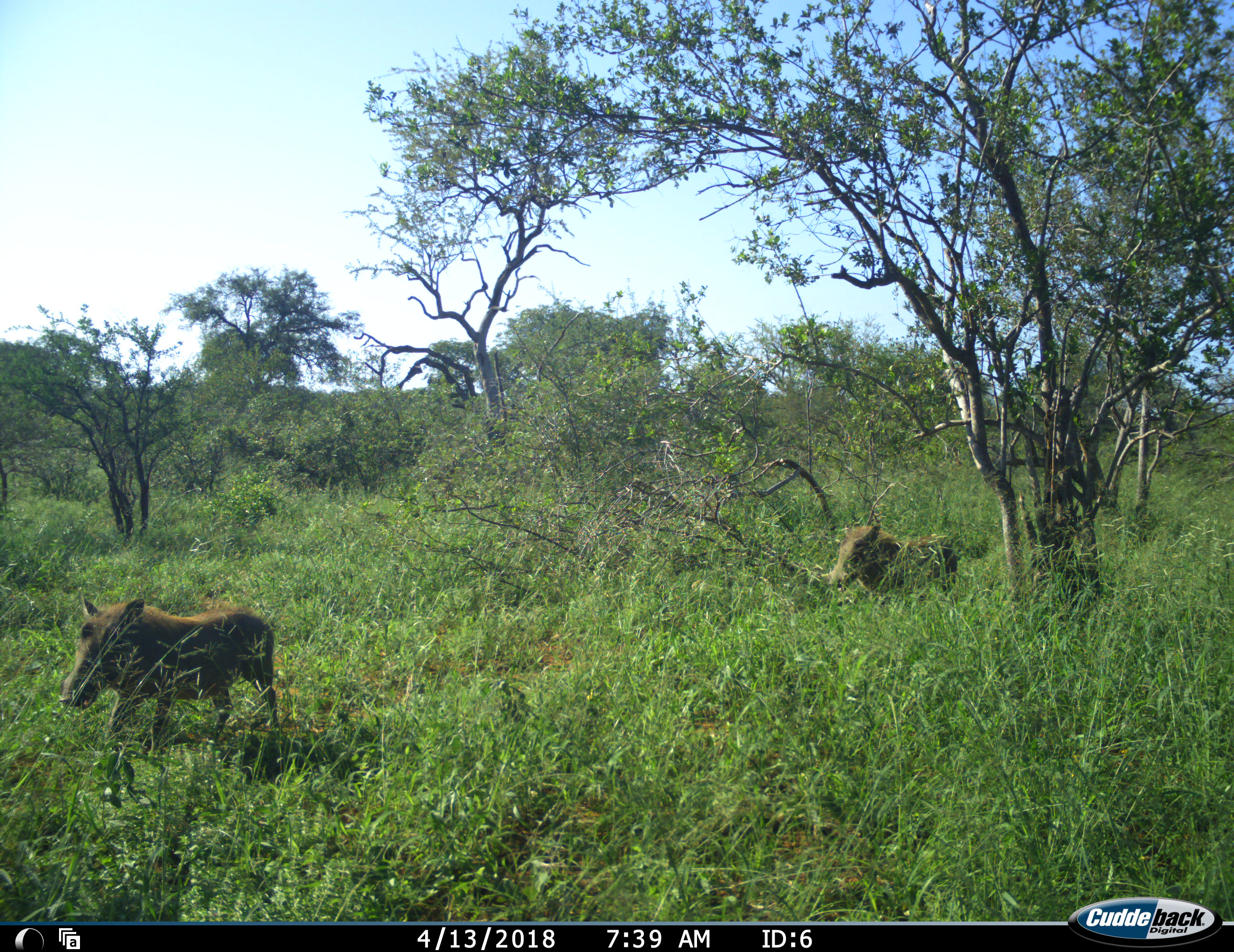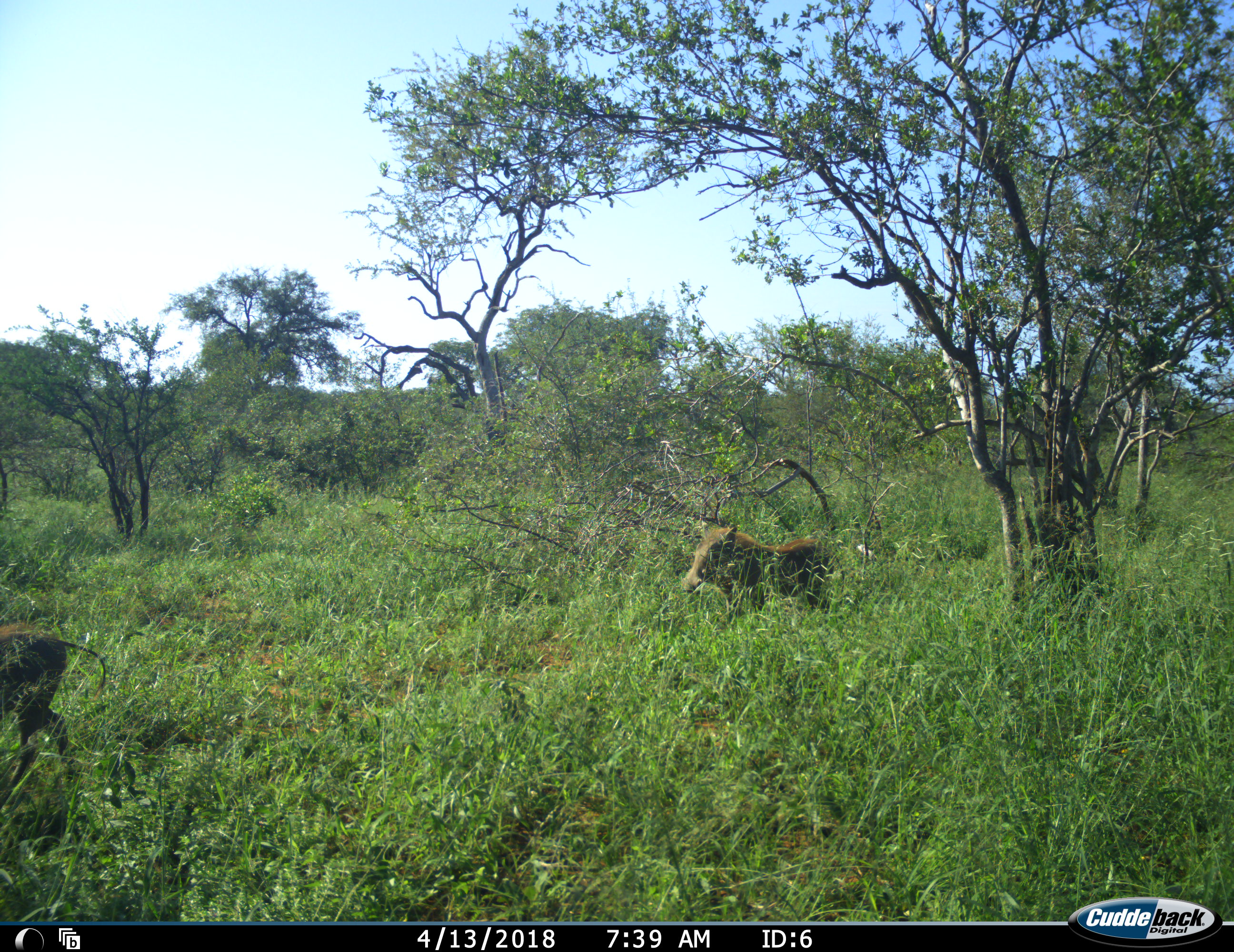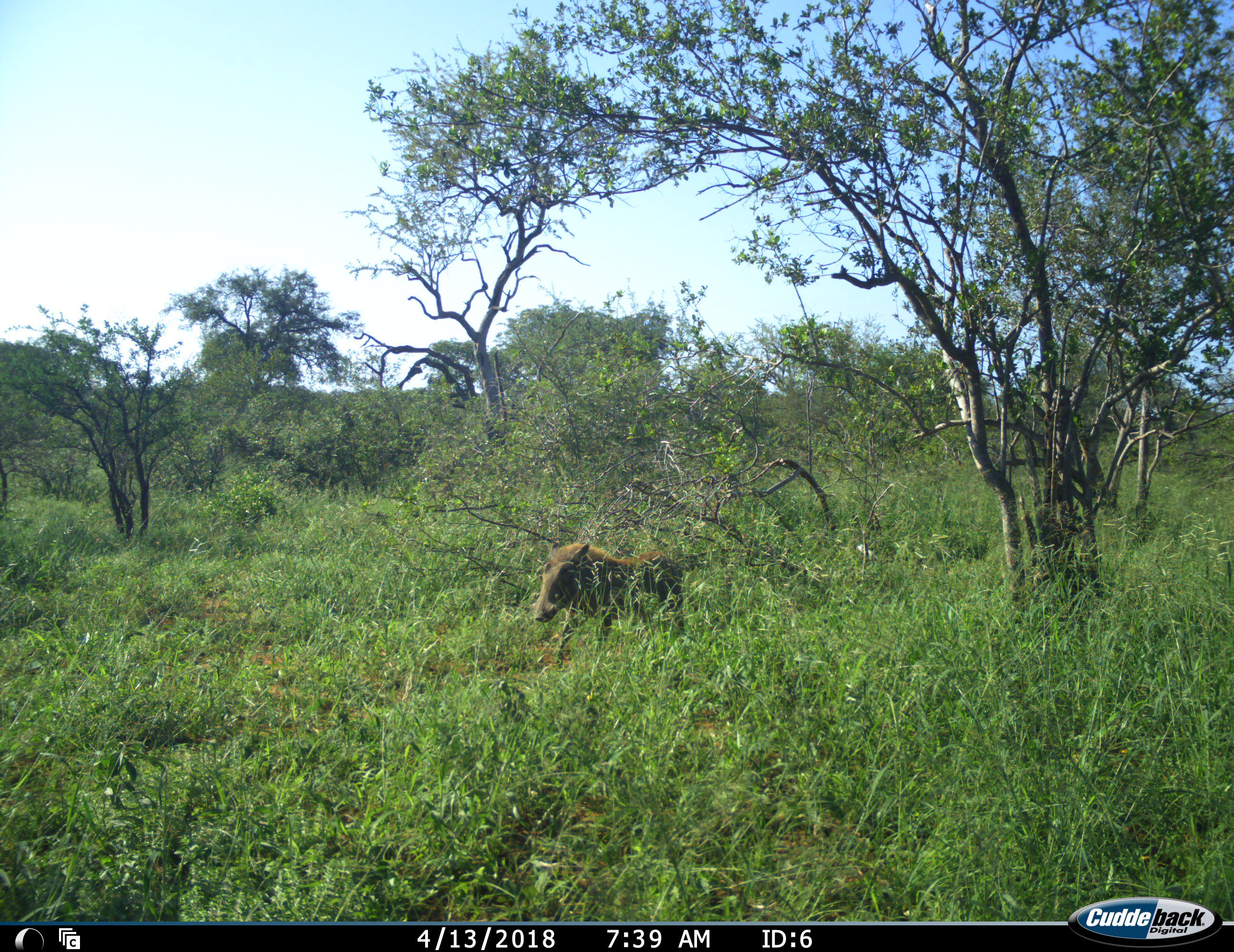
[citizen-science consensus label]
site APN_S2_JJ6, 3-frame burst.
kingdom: Animalia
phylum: Chordata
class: Mammalia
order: Artiodactyla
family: Suidae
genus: Phacochoerus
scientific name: Phacochoerus africanus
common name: warthog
Warthog (Phacochoerus africanus), count 2. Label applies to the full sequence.